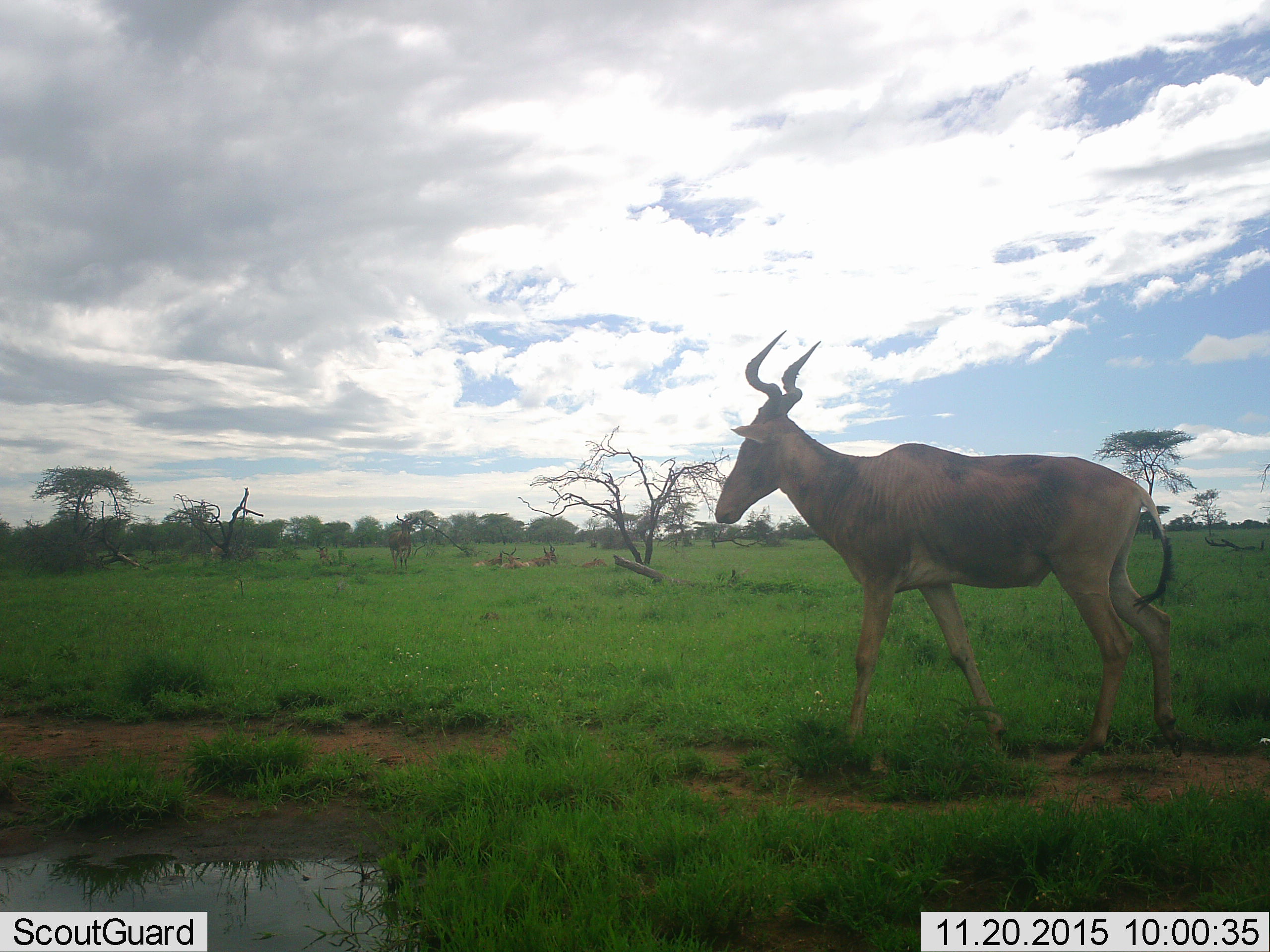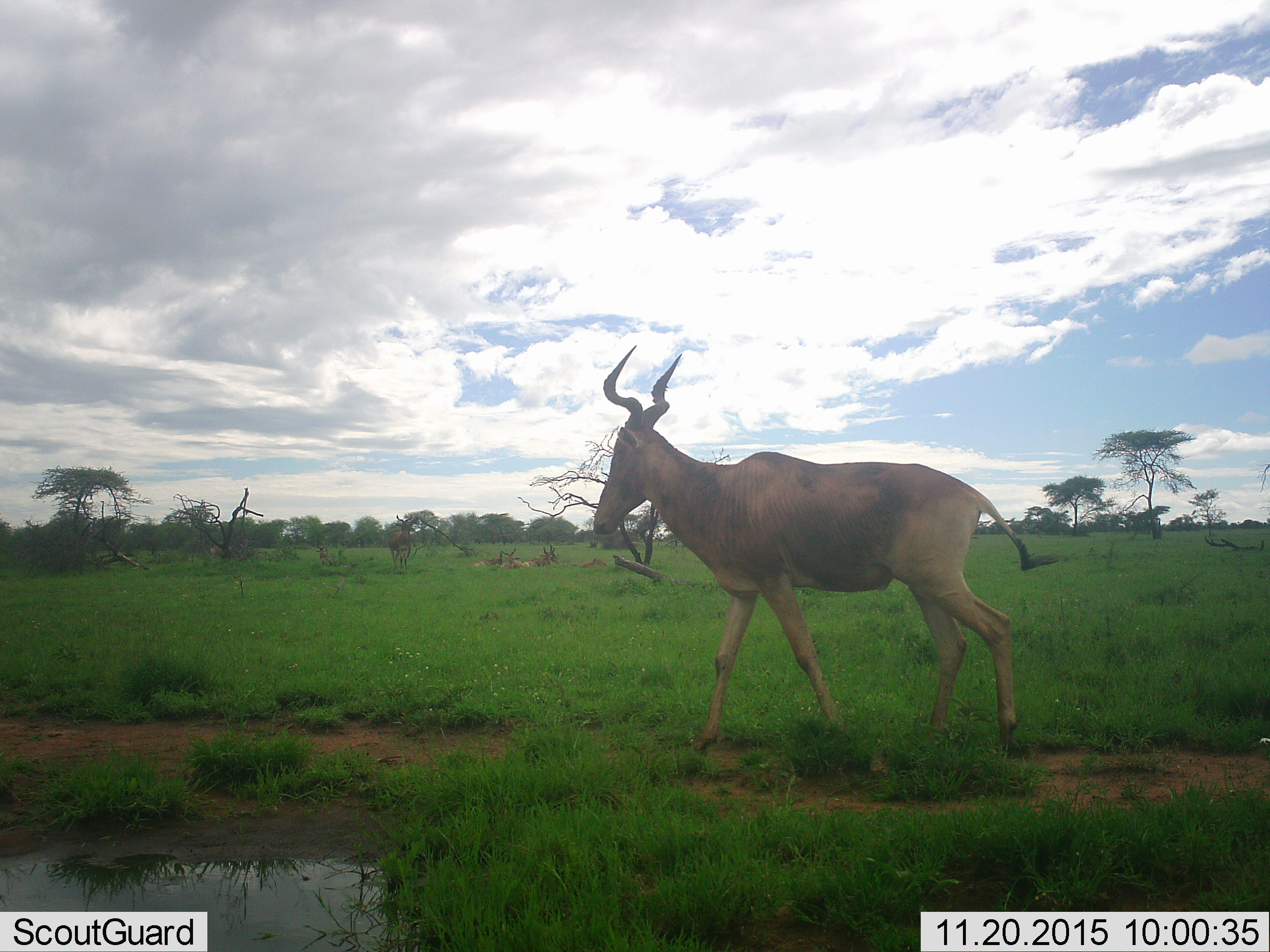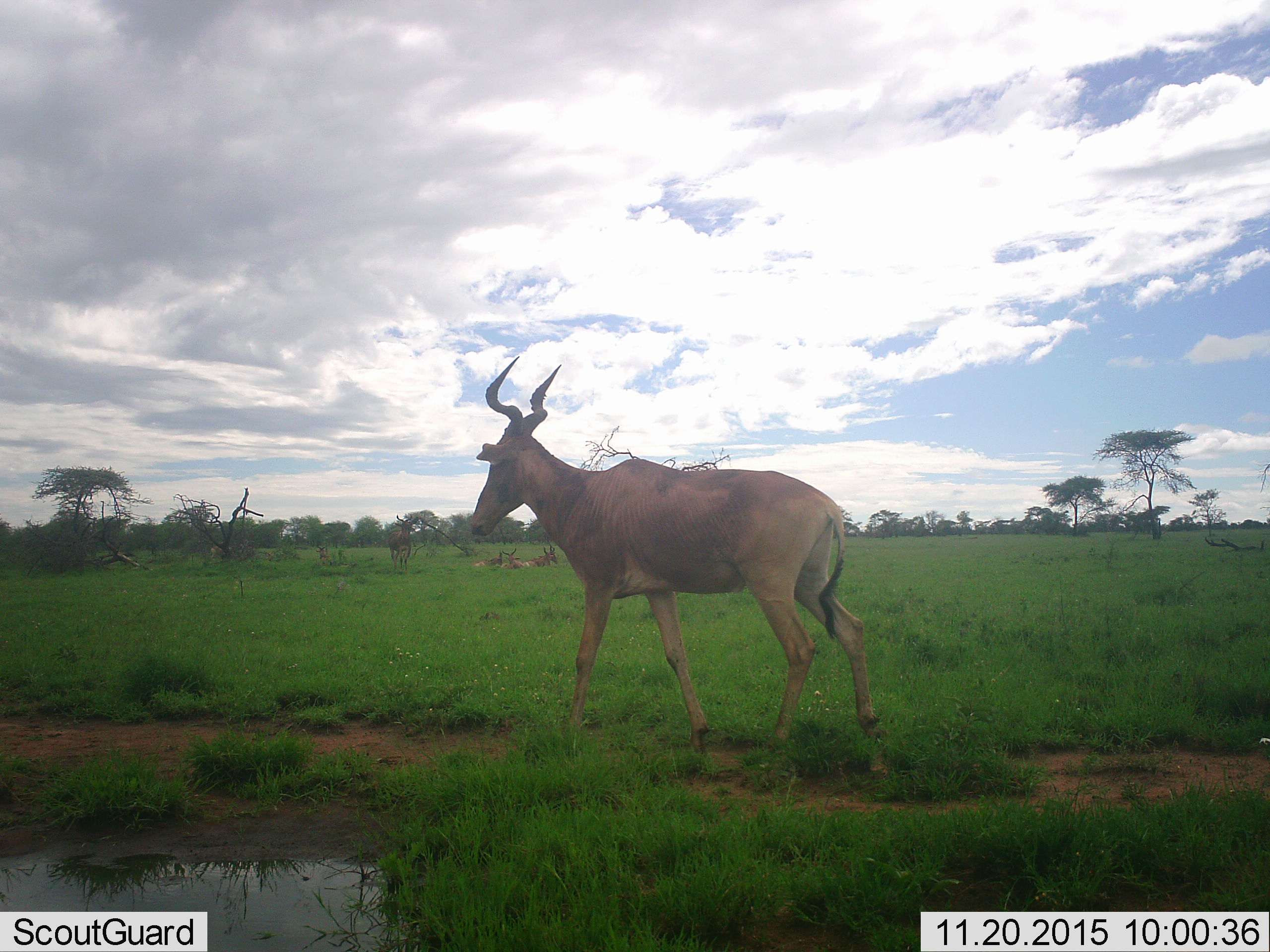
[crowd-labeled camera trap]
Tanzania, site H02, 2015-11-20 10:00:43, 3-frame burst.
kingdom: Animalia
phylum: Chordata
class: Mammalia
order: Artiodactyla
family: Bovidae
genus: Alcelaphus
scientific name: Alcelaphus buselaphus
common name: hartebeest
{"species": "hartebeest (Alcelaphus buselaphus)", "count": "7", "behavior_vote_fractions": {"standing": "67%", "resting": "67%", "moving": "83%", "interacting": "0%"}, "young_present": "0%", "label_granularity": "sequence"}